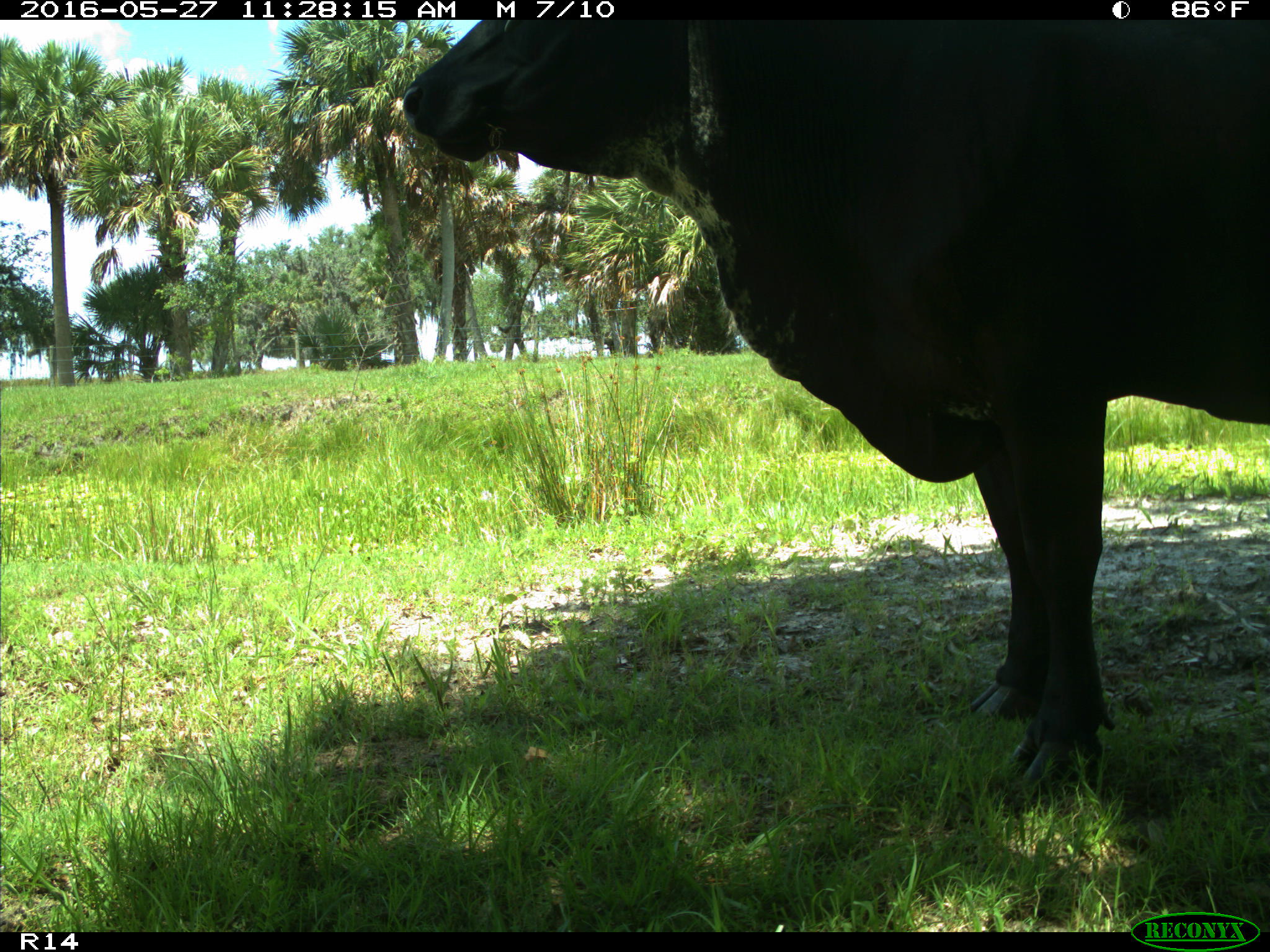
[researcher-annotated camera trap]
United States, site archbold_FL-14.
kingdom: Animalia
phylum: Chordata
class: Mammalia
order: Artiodactyla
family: Bovidae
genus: Bos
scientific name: Bos taurus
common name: domestic cow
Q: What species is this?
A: Bos taurus (domestic cow).